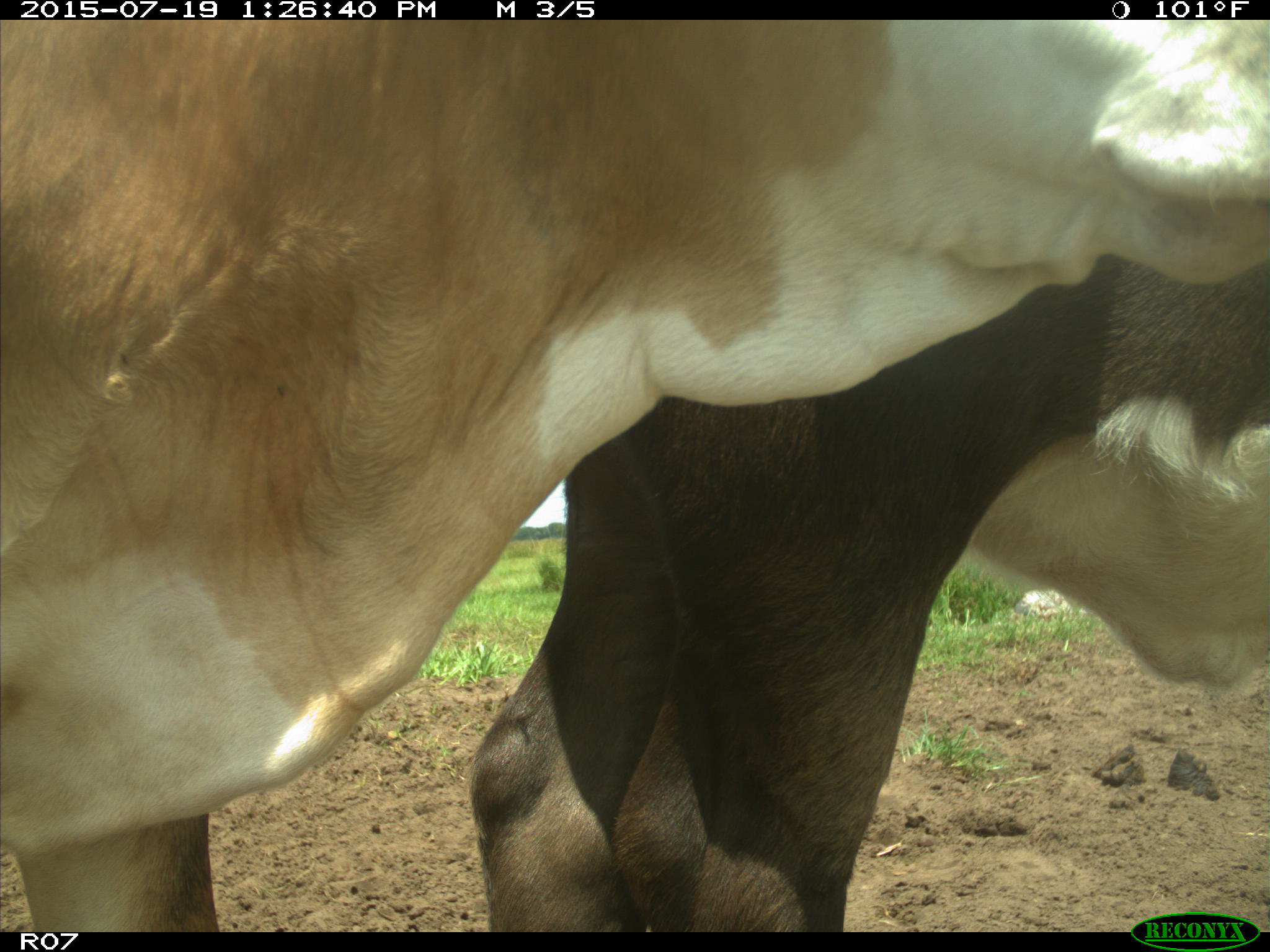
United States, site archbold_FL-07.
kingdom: Animalia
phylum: Chordata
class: Mammalia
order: Artiodactyla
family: Bovidae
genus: Bos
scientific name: Bos taurus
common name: domestic cow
Bos taurus (domestic cow).